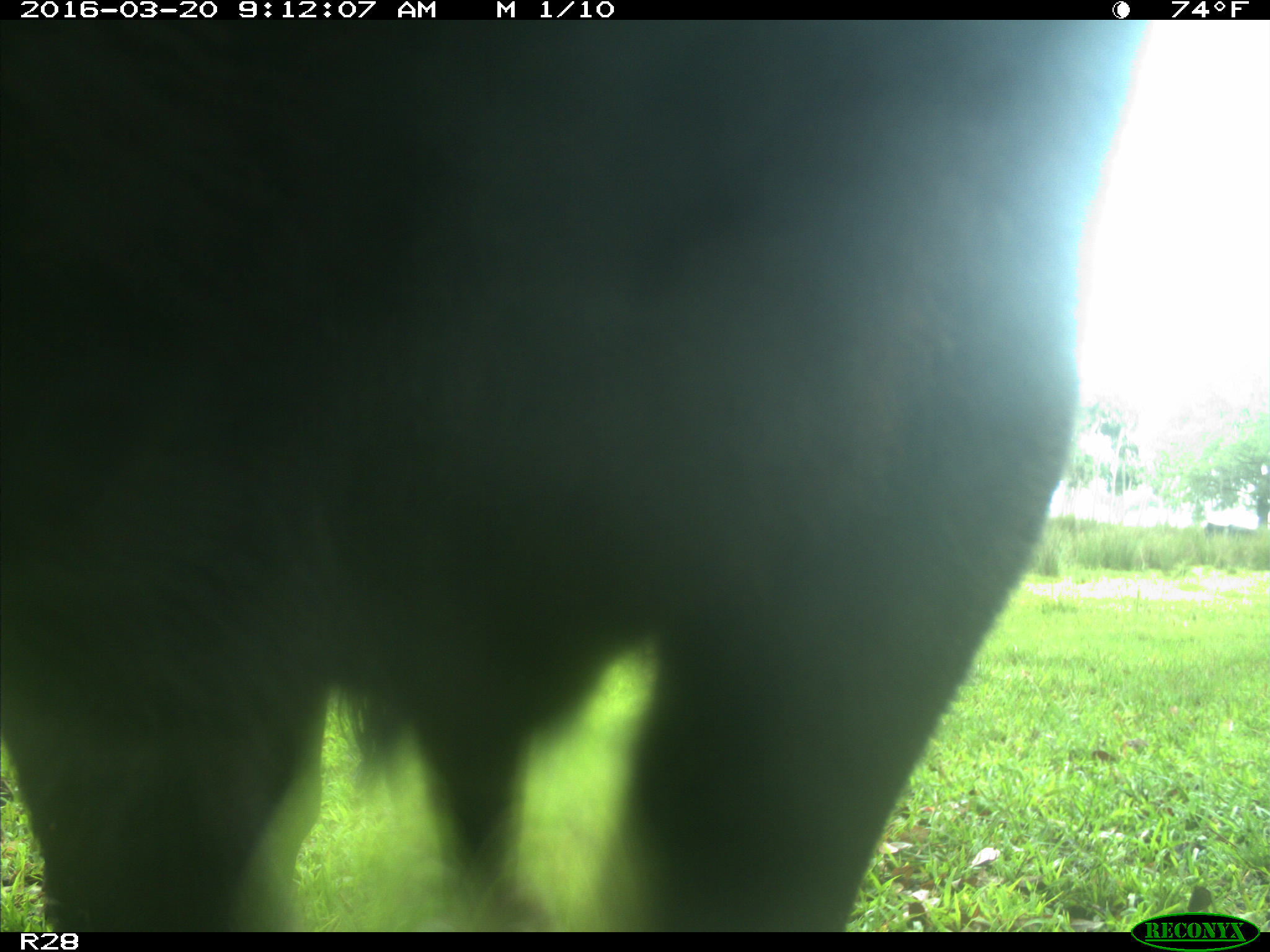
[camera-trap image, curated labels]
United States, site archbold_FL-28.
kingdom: Animalia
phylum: Chordata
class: Mammalia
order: Artiodactyla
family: Bovidae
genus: Bos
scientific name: Bos taurus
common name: domestic cow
Bos taurus (domestic cow).